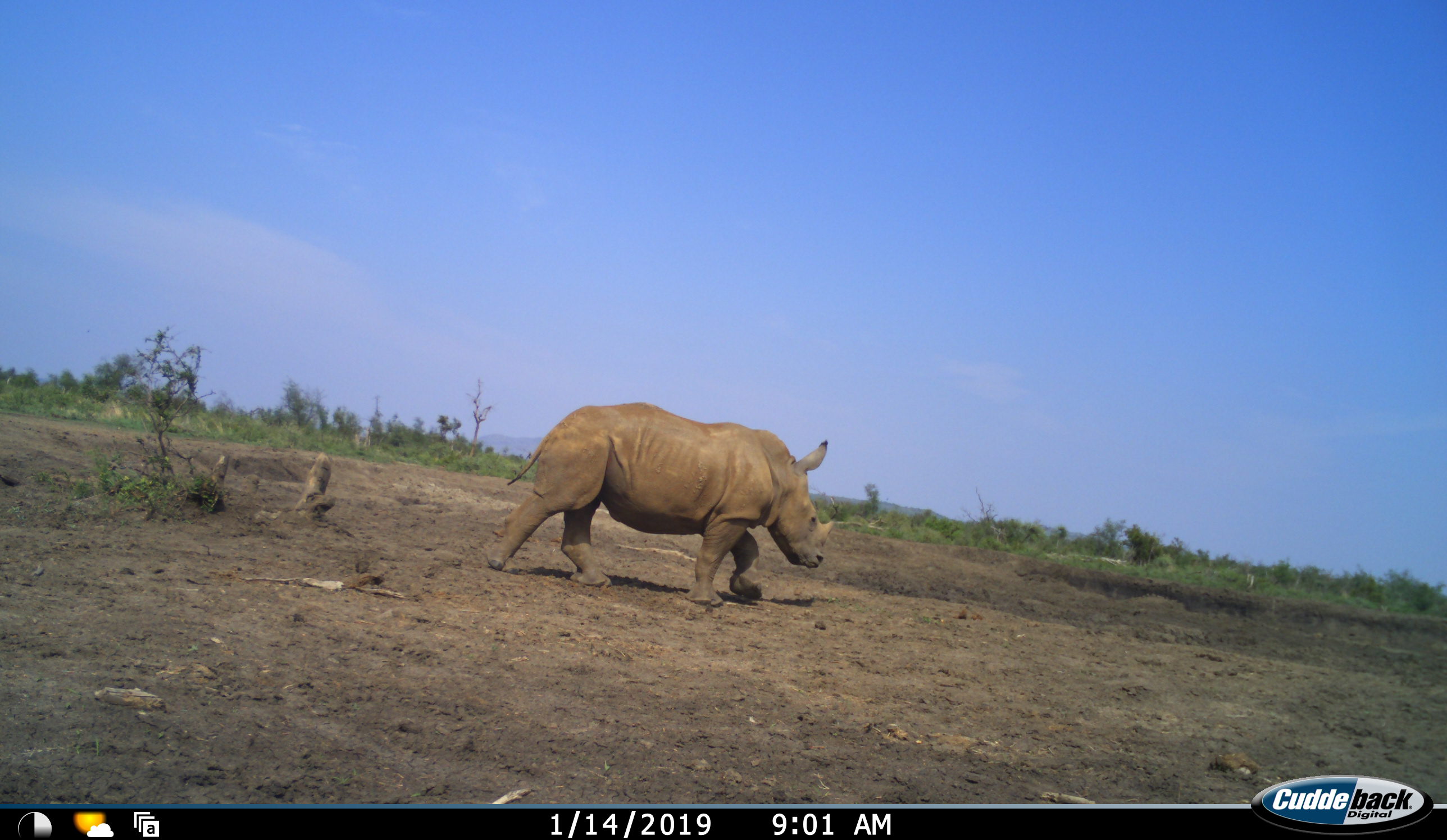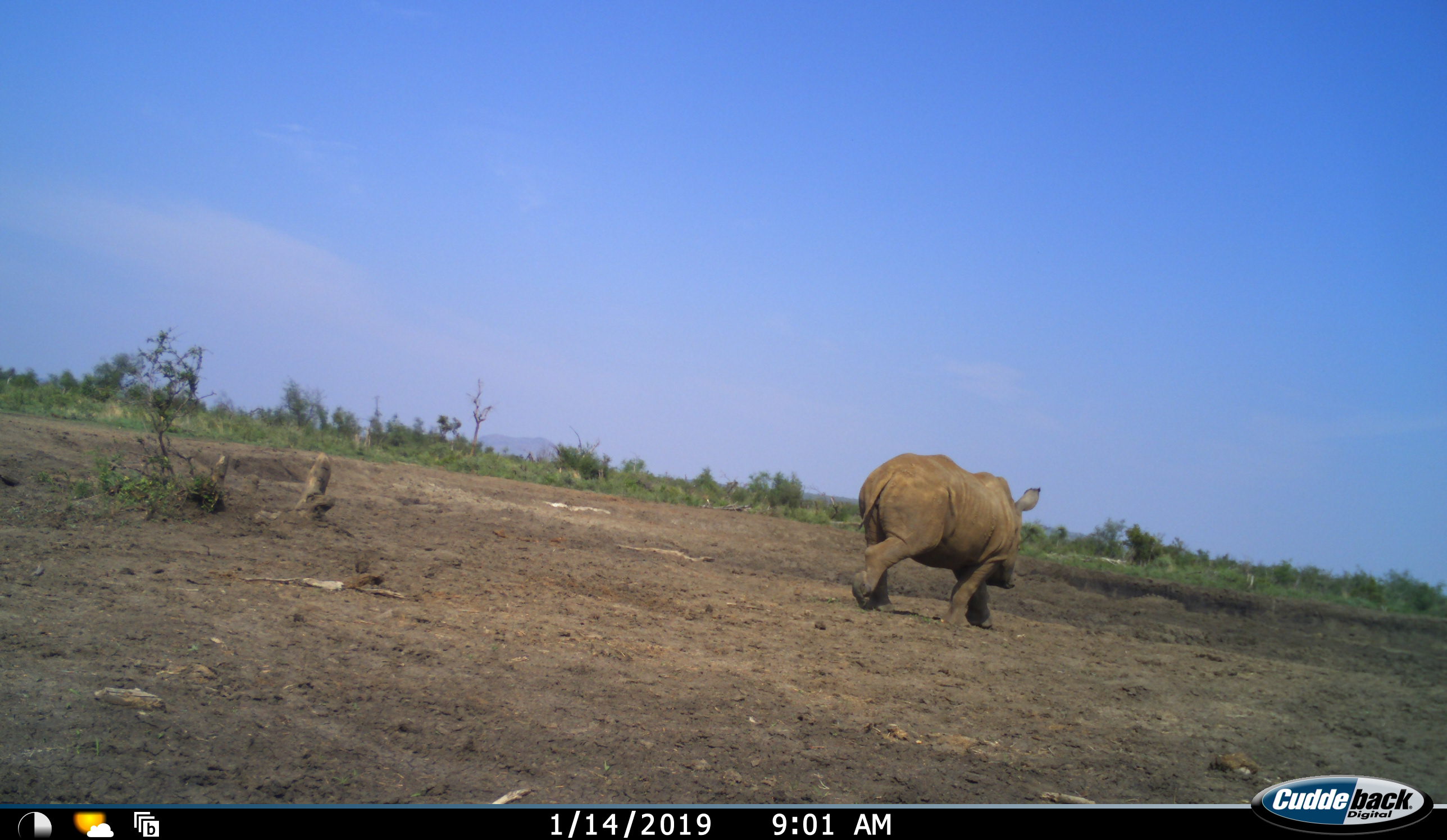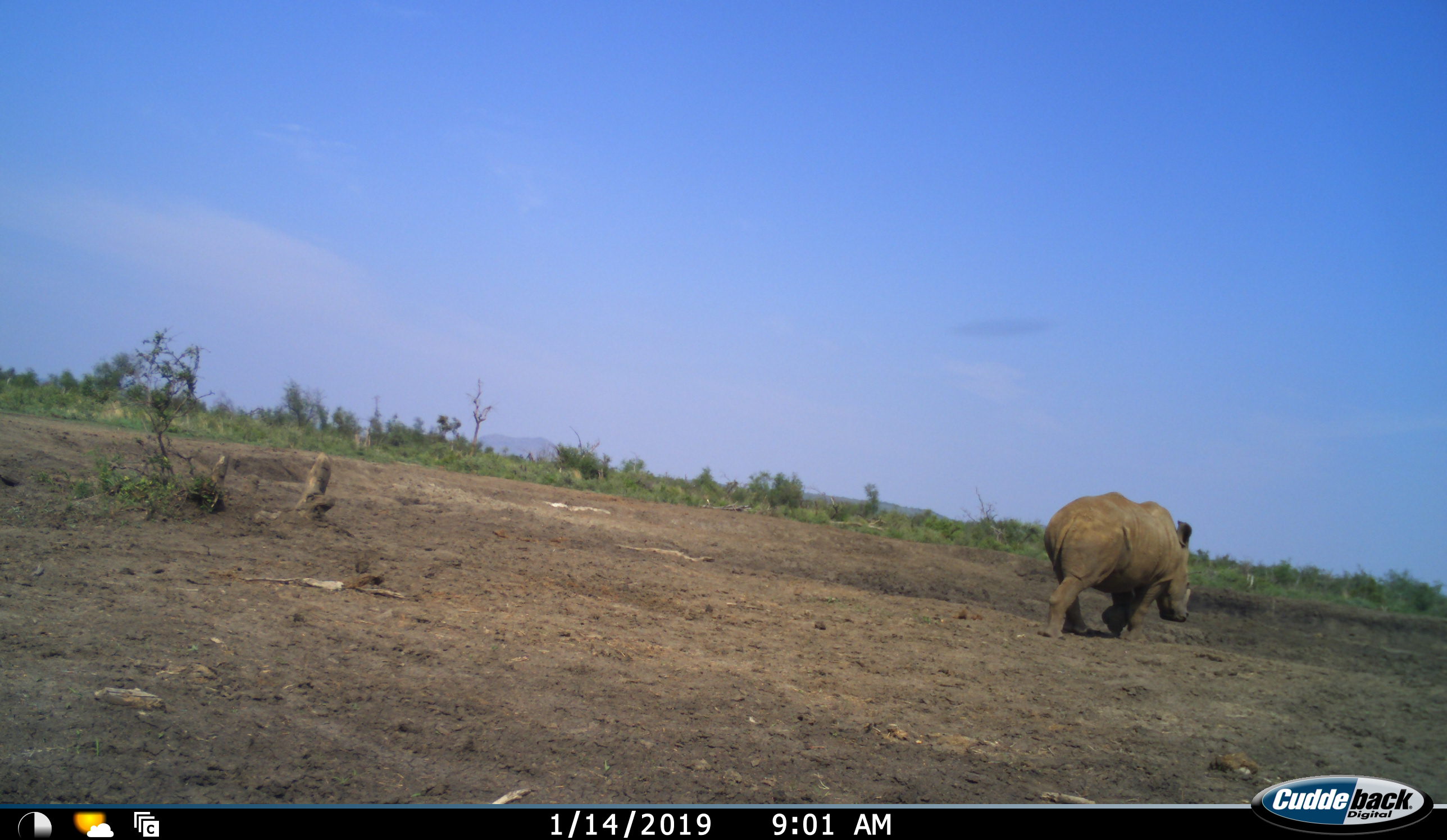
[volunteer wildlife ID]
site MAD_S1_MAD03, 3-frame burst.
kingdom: Animalia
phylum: Chordata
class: Mammalia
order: Perissodactyla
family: Rhinocerotidae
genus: Diceros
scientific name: Diceros bicornis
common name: black rhinoceros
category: rhinocerosblack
Rhinocerosblack (black rhinoceros) (Diceros bicornis), count 1. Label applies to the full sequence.